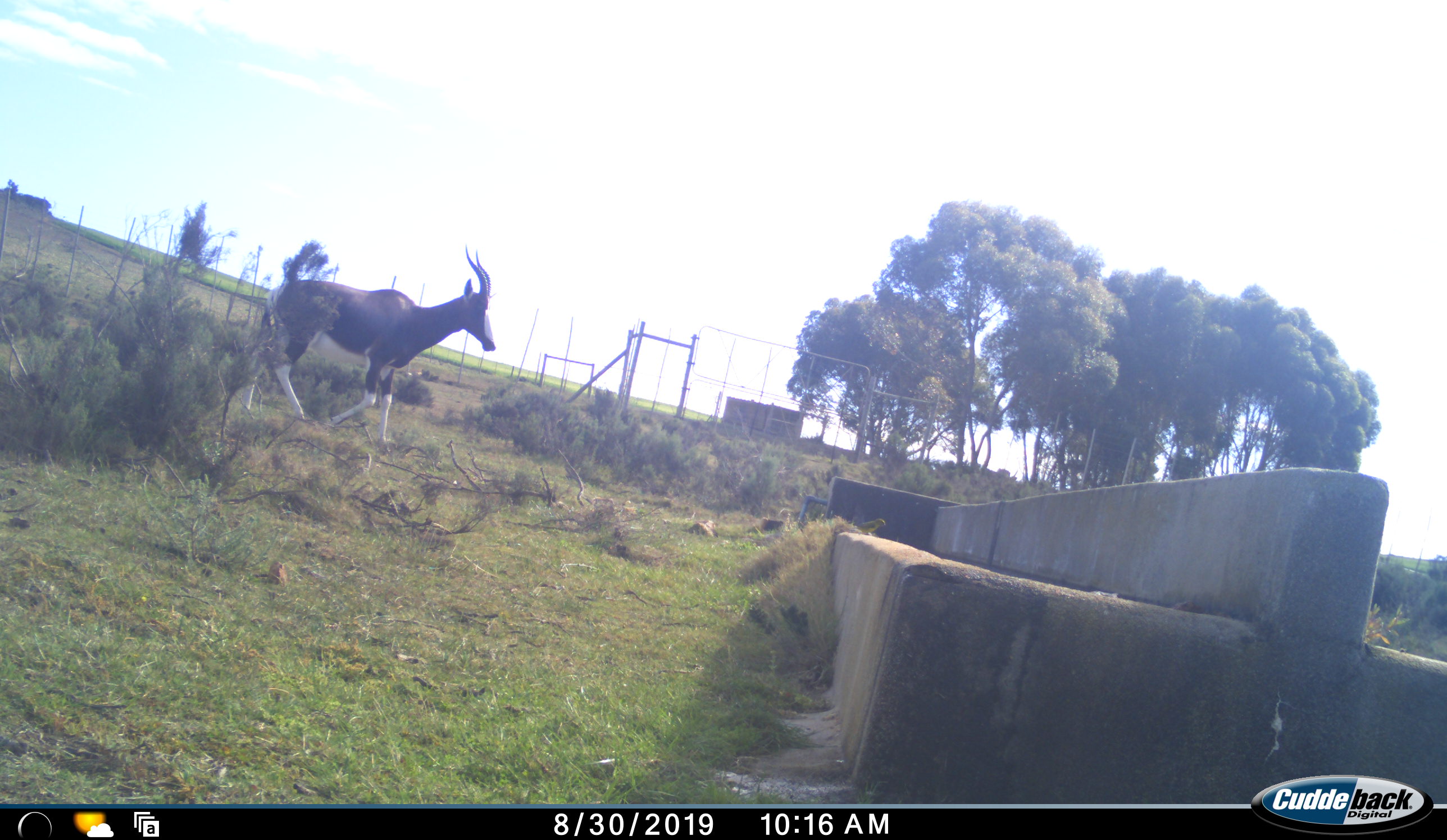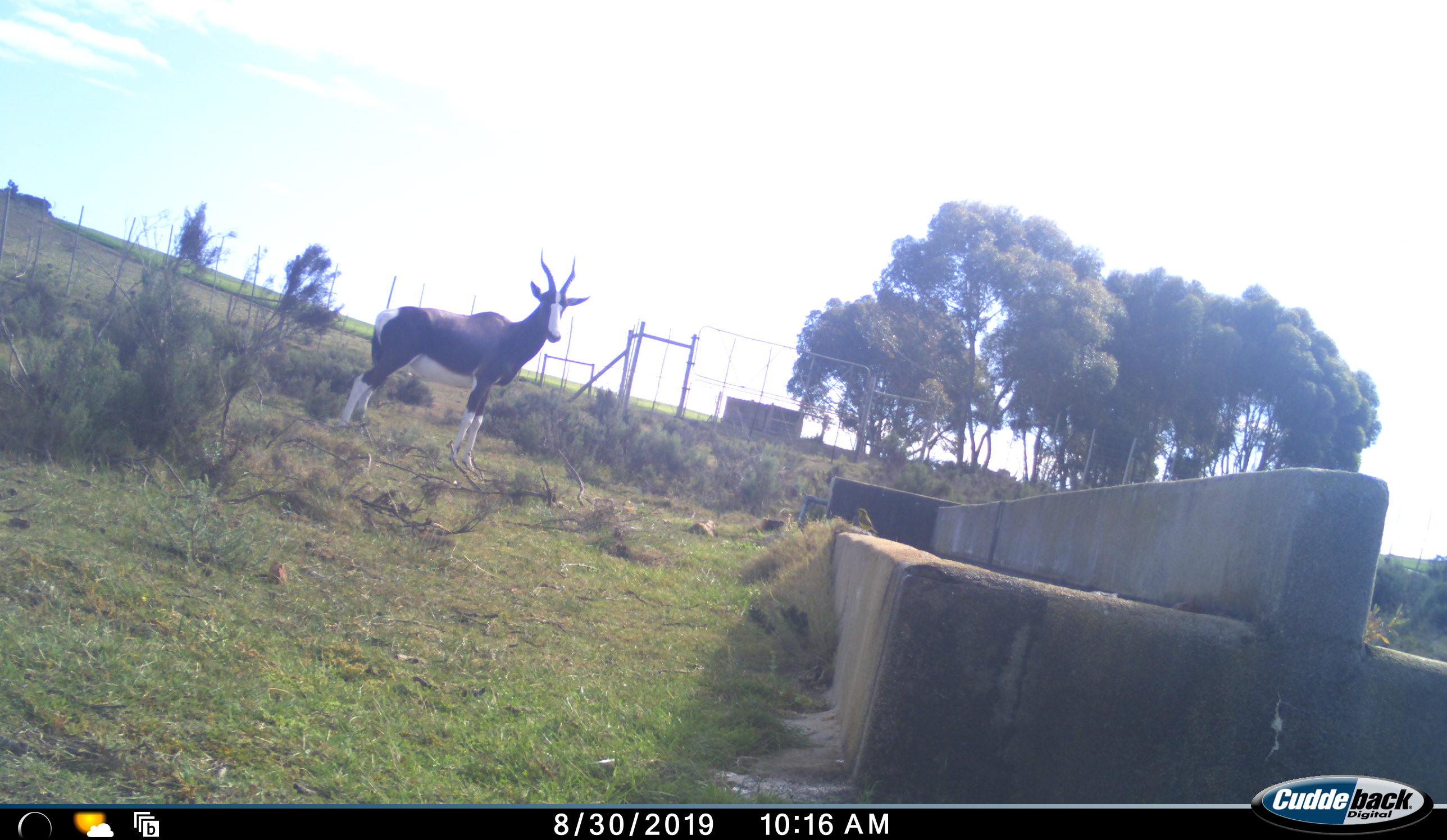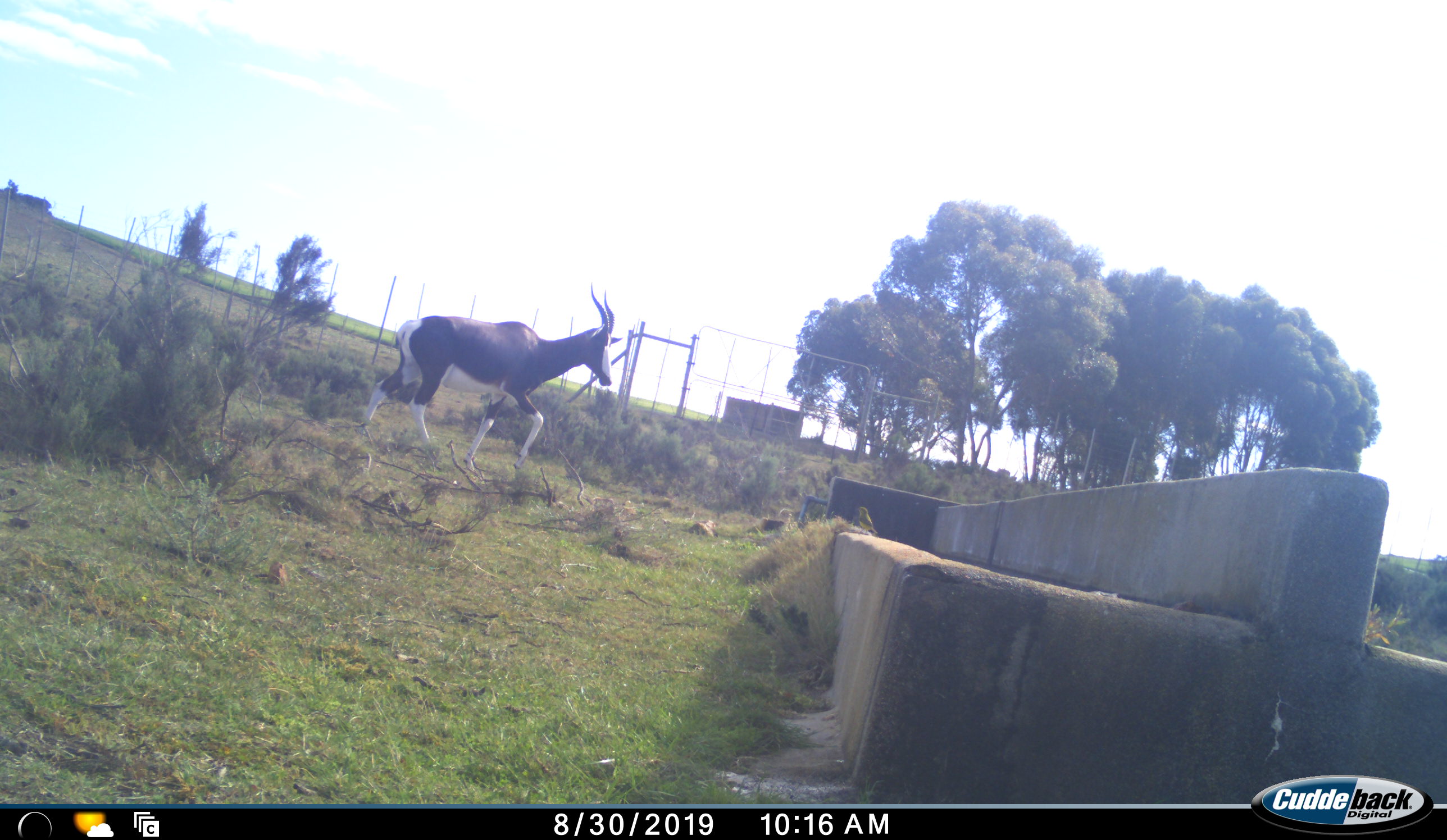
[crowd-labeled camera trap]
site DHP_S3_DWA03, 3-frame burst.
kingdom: Animalia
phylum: Chordata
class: Mammalia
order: Artiodactyla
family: Bovidae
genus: Damaliscus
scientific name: Damaliscus pygargus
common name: bontebok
Bontebok (Damaliscus pygargus), count 1. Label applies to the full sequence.